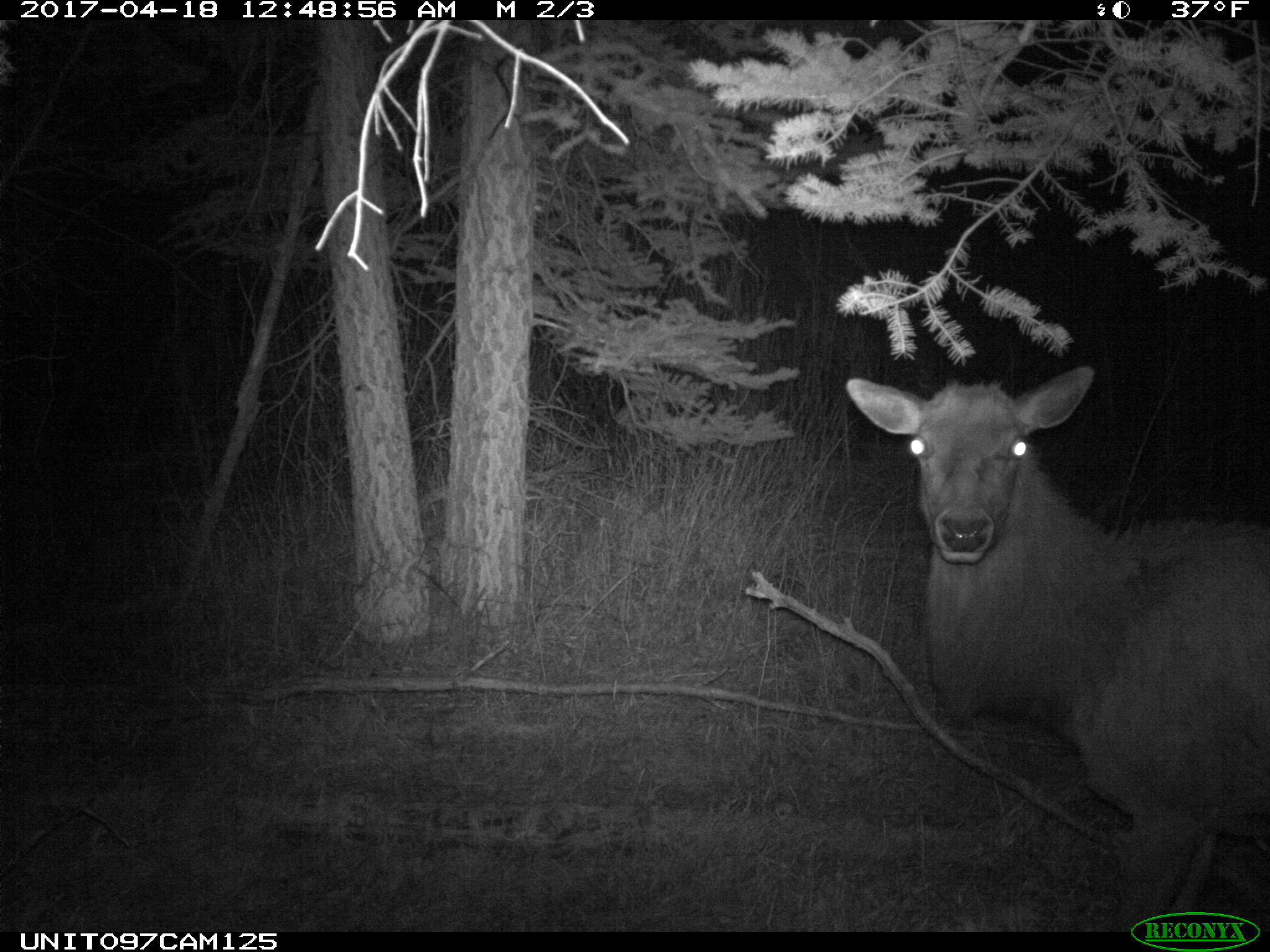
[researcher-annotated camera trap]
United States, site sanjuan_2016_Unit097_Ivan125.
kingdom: Animalia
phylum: Chordata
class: Mammalia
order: Artiodactyla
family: Cervidae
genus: Cervus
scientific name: Cervus elaphus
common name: red deer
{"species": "Cervus elaphus (red deer)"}